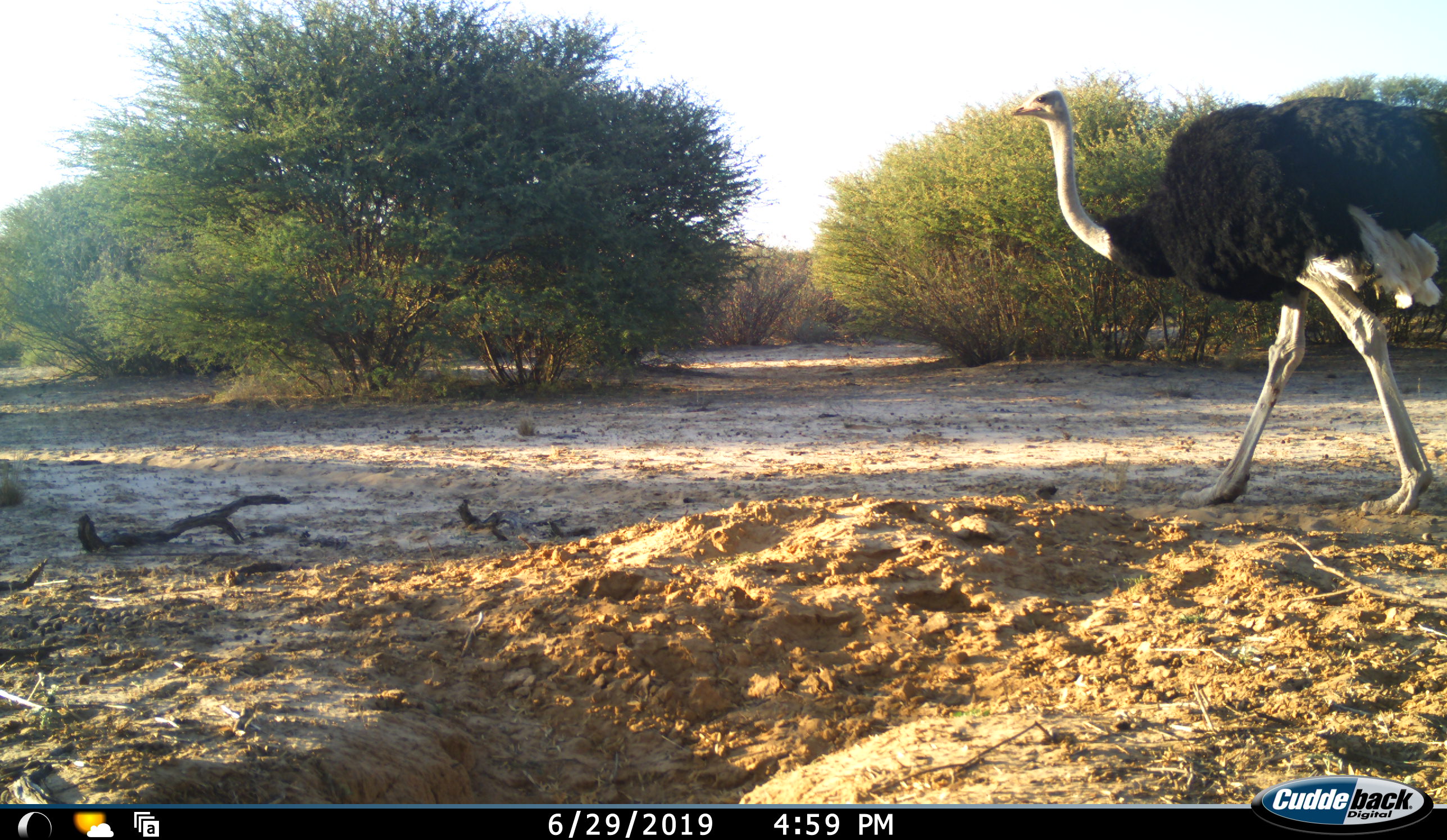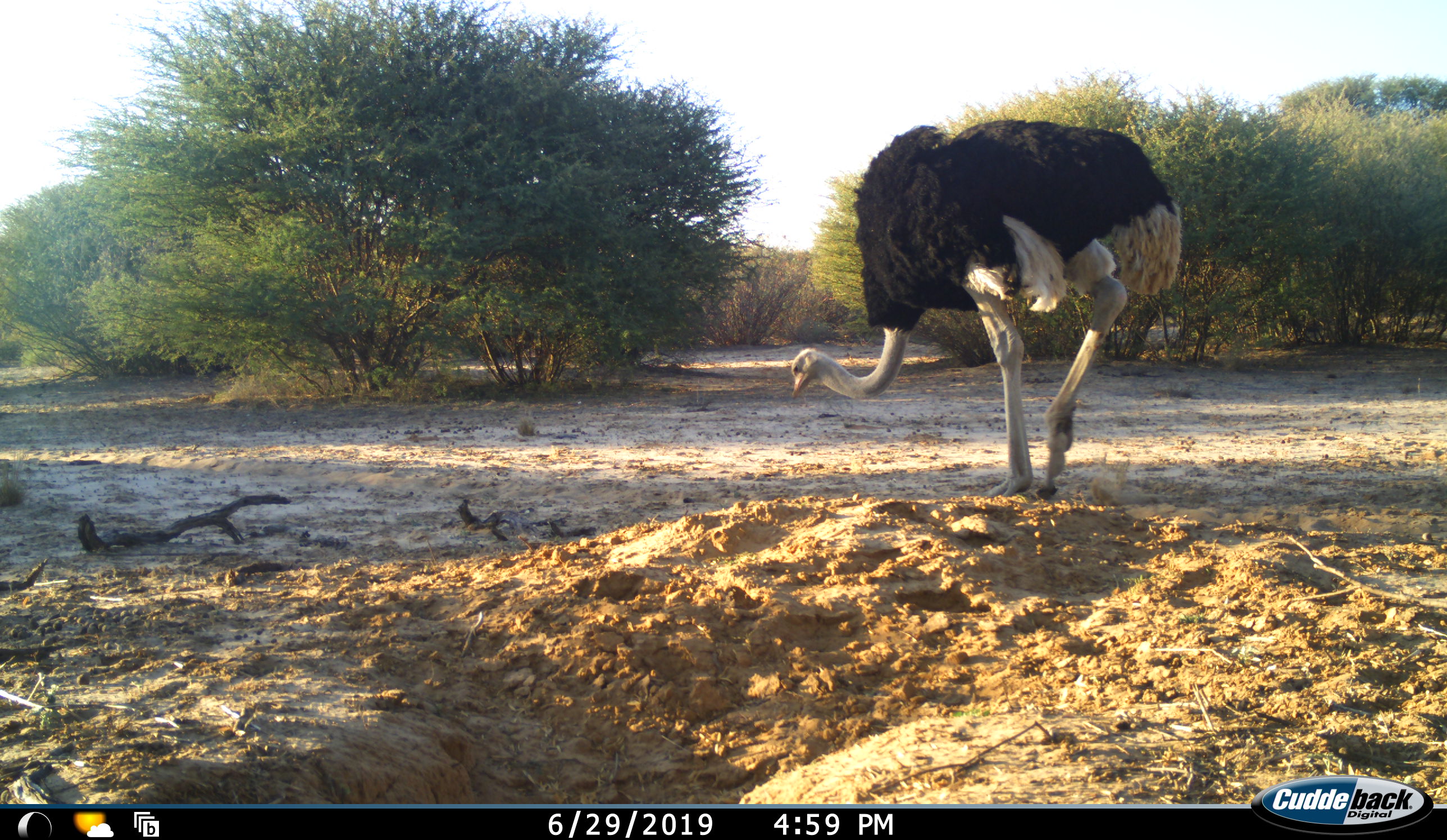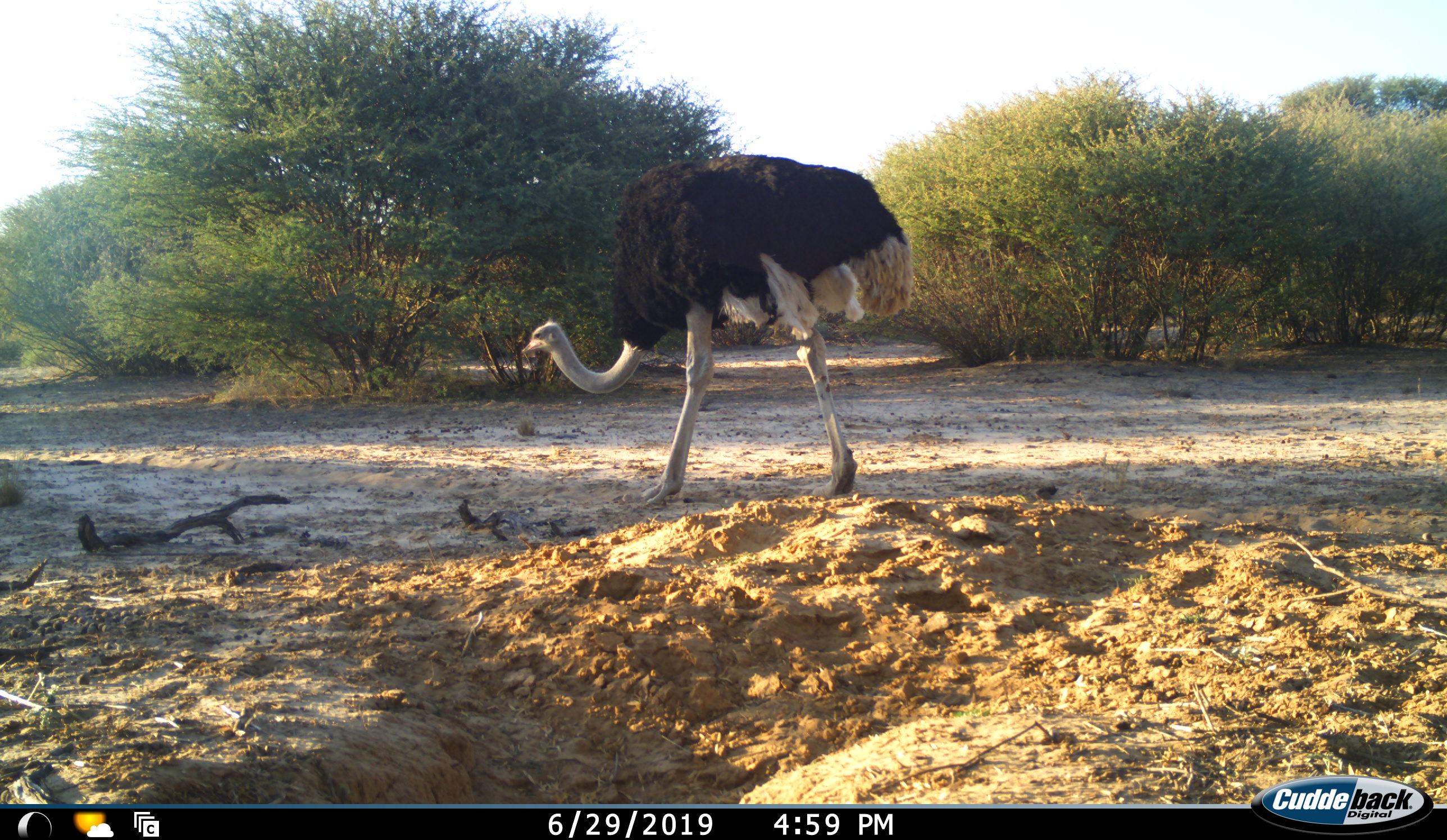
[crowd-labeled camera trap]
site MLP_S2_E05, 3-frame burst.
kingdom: Animalia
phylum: Chordata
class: Aves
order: Struthioniformes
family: Struthionidae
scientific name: Struthionidae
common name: ostrich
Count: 1.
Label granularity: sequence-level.